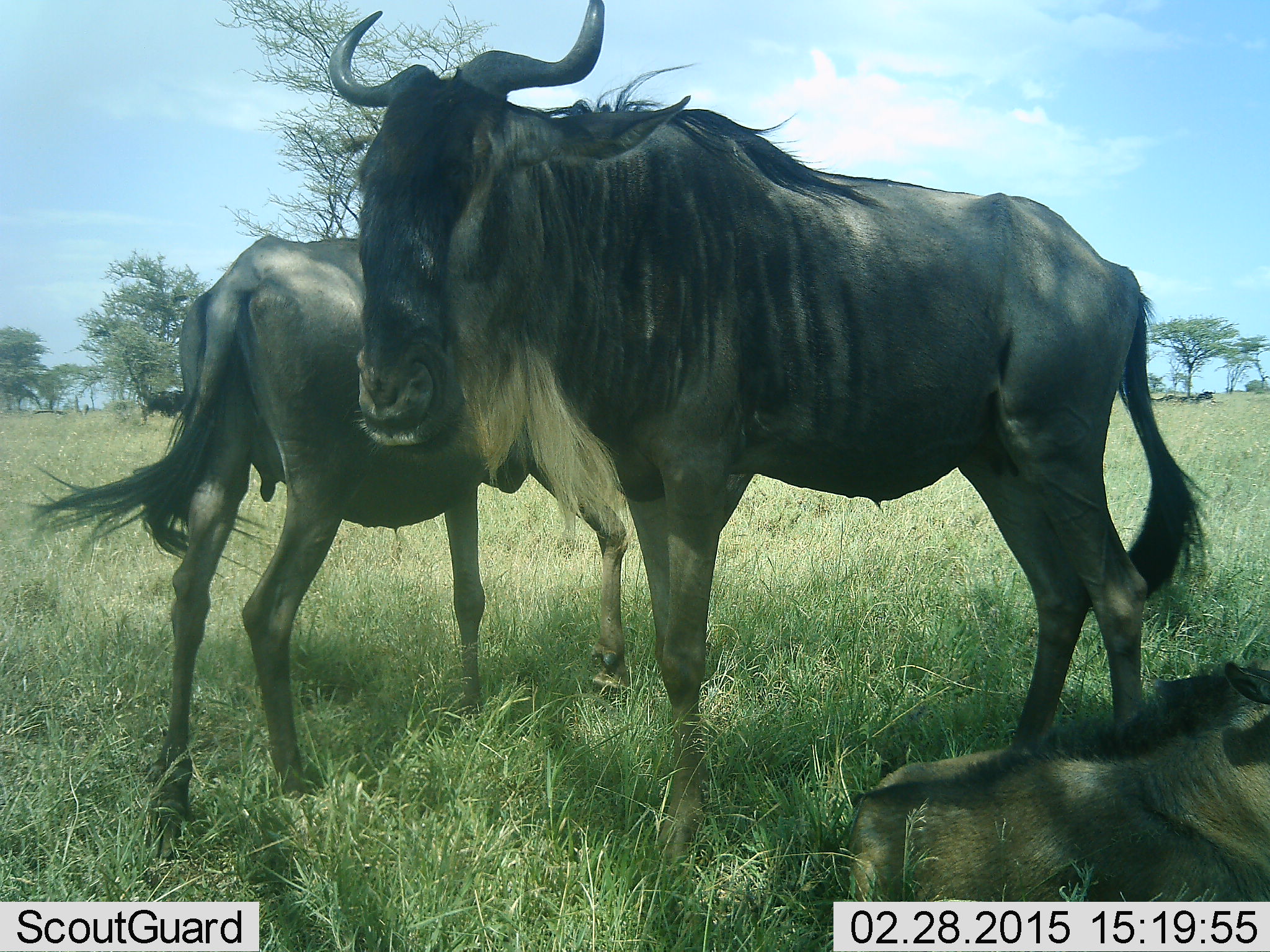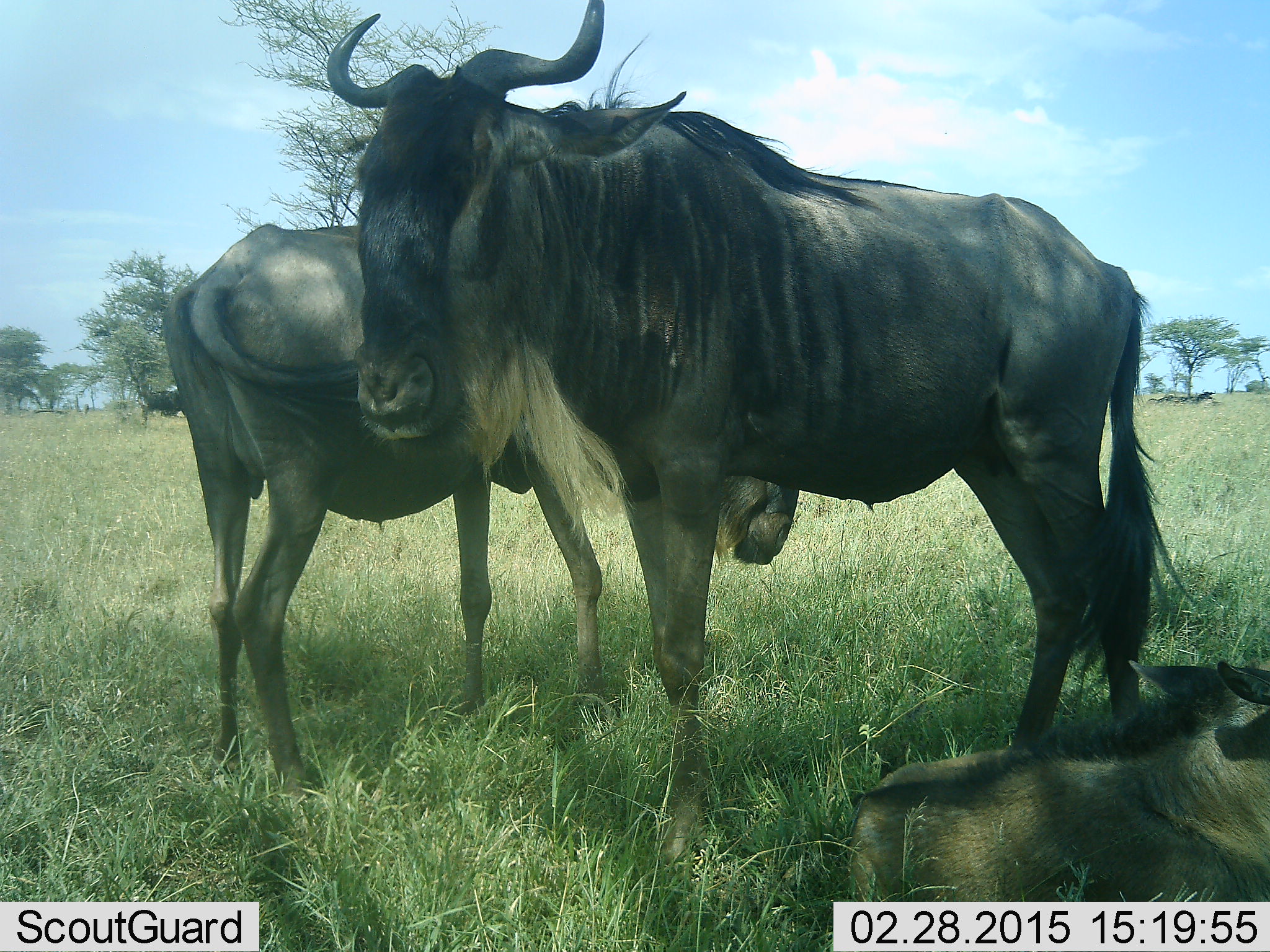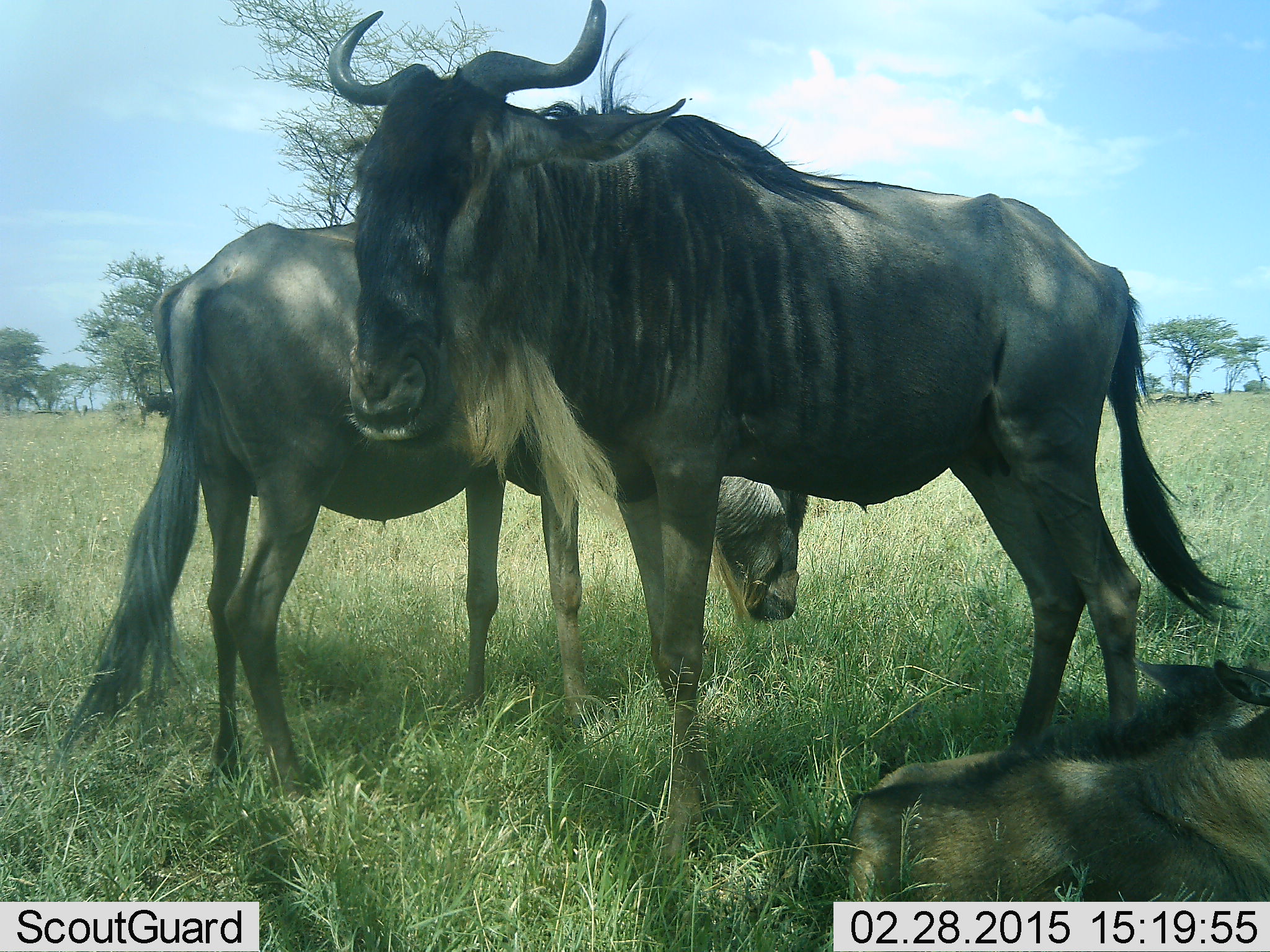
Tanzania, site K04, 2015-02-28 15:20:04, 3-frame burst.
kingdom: Animalia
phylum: Chordata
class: Mammalia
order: Artiodactyla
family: Bovidae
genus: Connochaetes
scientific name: Connochaetes taurinus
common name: blue wildebeest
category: wildebeest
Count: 3.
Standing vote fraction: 100%.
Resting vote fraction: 82%.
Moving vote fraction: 0%.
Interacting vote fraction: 9%.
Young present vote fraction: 36%.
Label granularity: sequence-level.